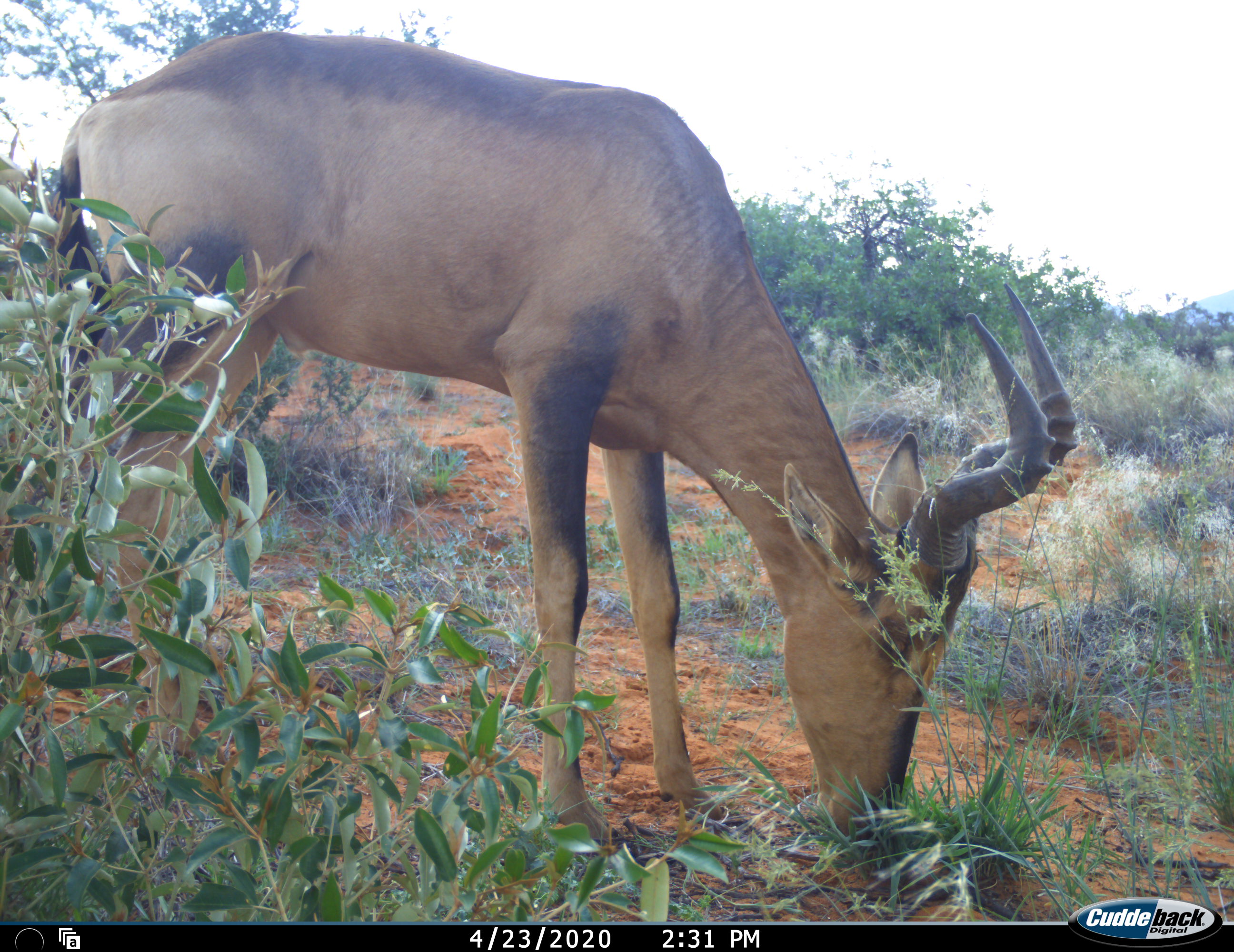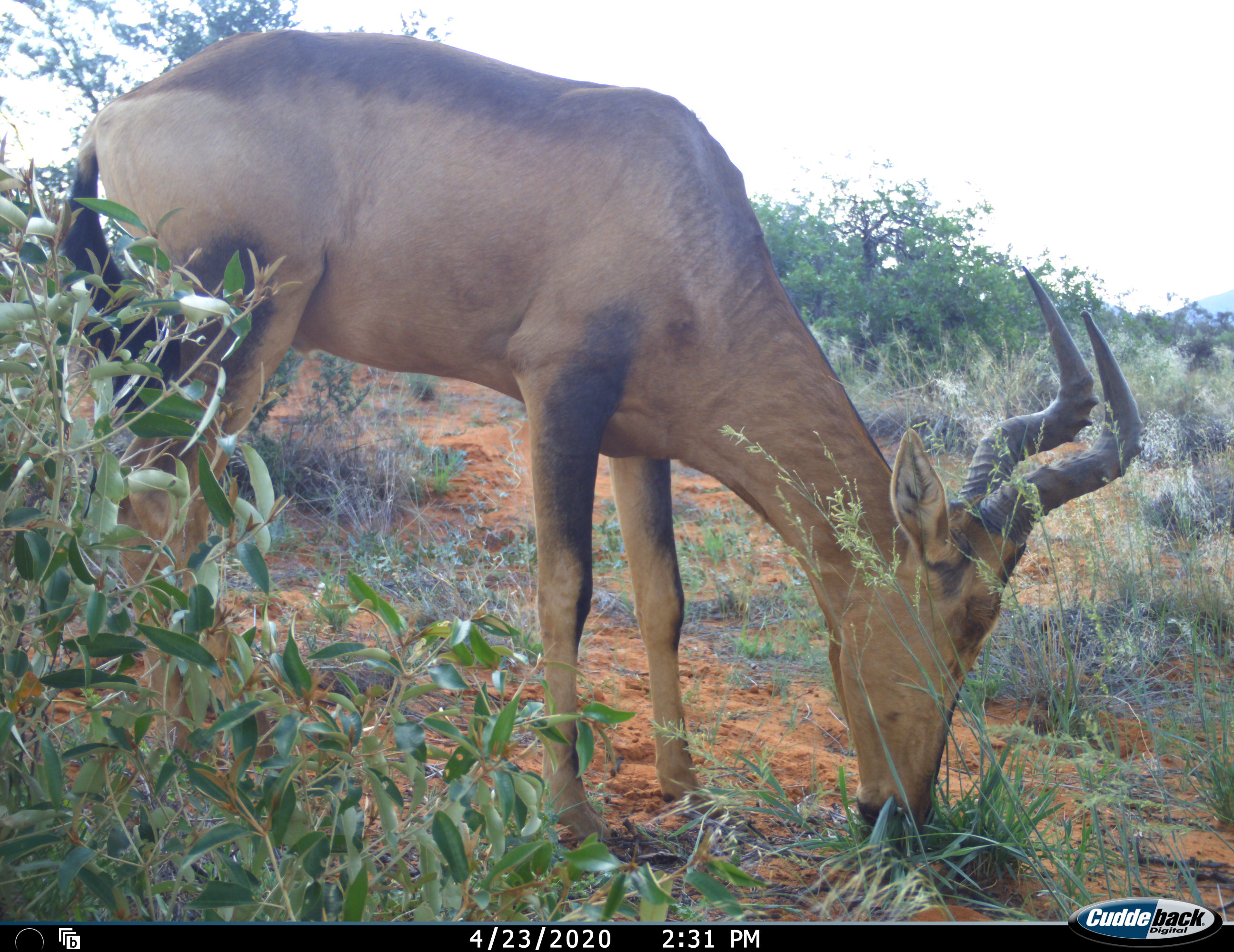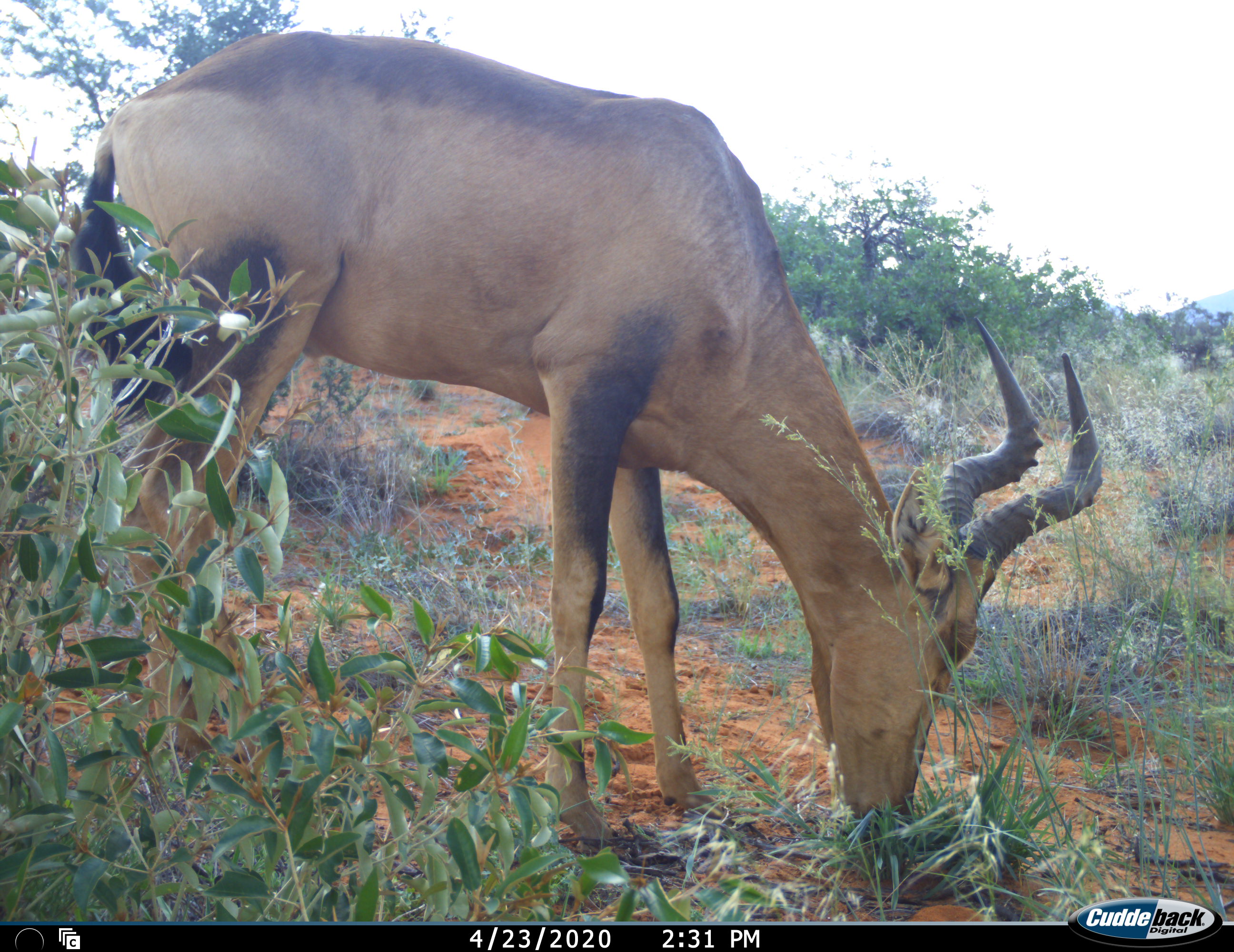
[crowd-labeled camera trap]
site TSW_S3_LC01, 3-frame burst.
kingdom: Animalia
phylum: Chordata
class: Mammalia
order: Artiodactyla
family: Bovidae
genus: Alcelaphus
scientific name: Alcelaphus buselaphus caama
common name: red hartebeest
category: hartebeestred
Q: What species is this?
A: Hartebeestred (red hartebeest) (Alcelaphus buselaphus caama).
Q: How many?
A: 1.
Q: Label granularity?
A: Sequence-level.